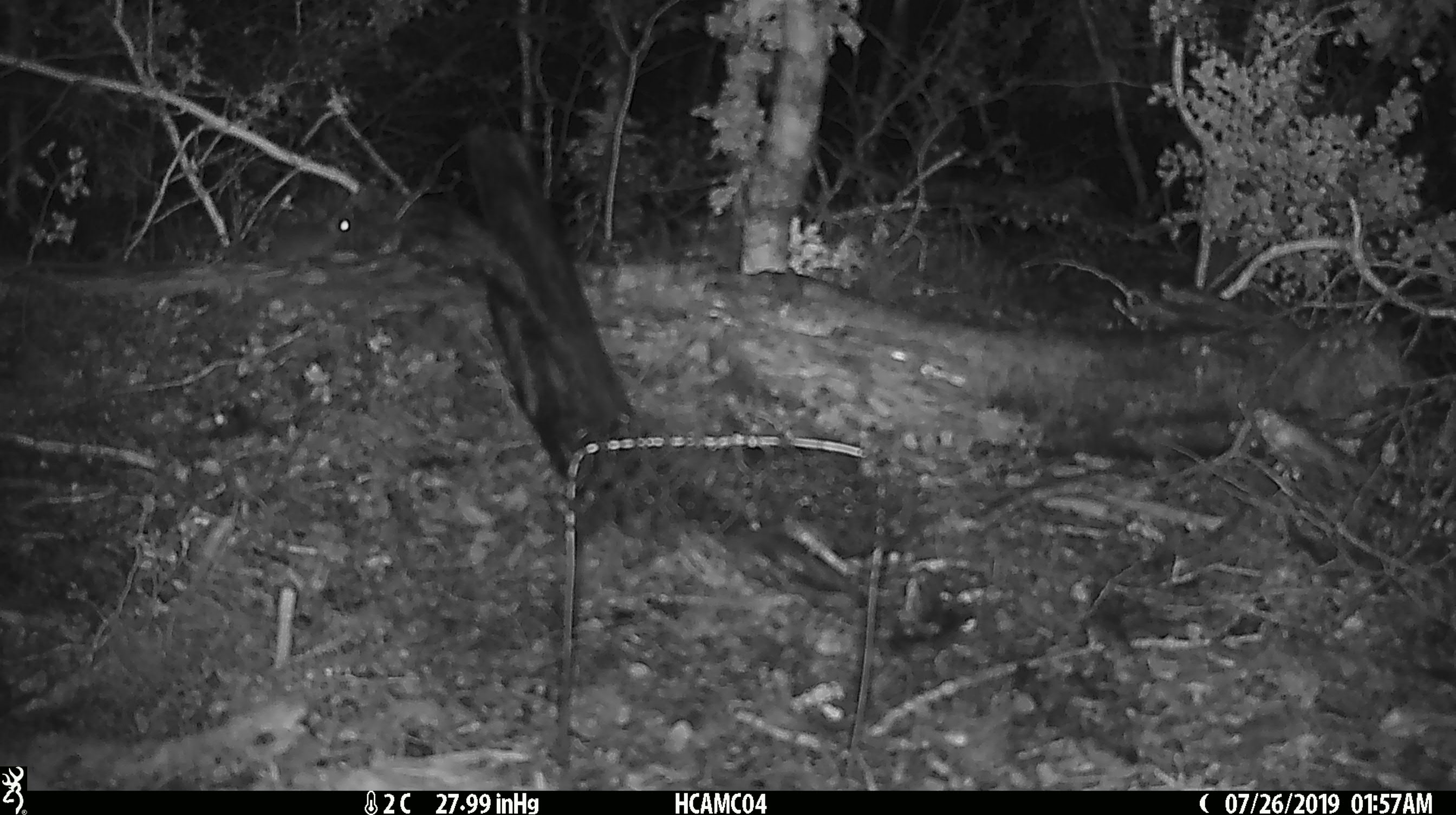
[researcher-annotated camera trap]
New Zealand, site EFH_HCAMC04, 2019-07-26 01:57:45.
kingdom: Animalia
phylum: Chordata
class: Mammalia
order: Rodentia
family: Muridae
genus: Mus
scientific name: Mus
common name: mouse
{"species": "mouse (Mus)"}